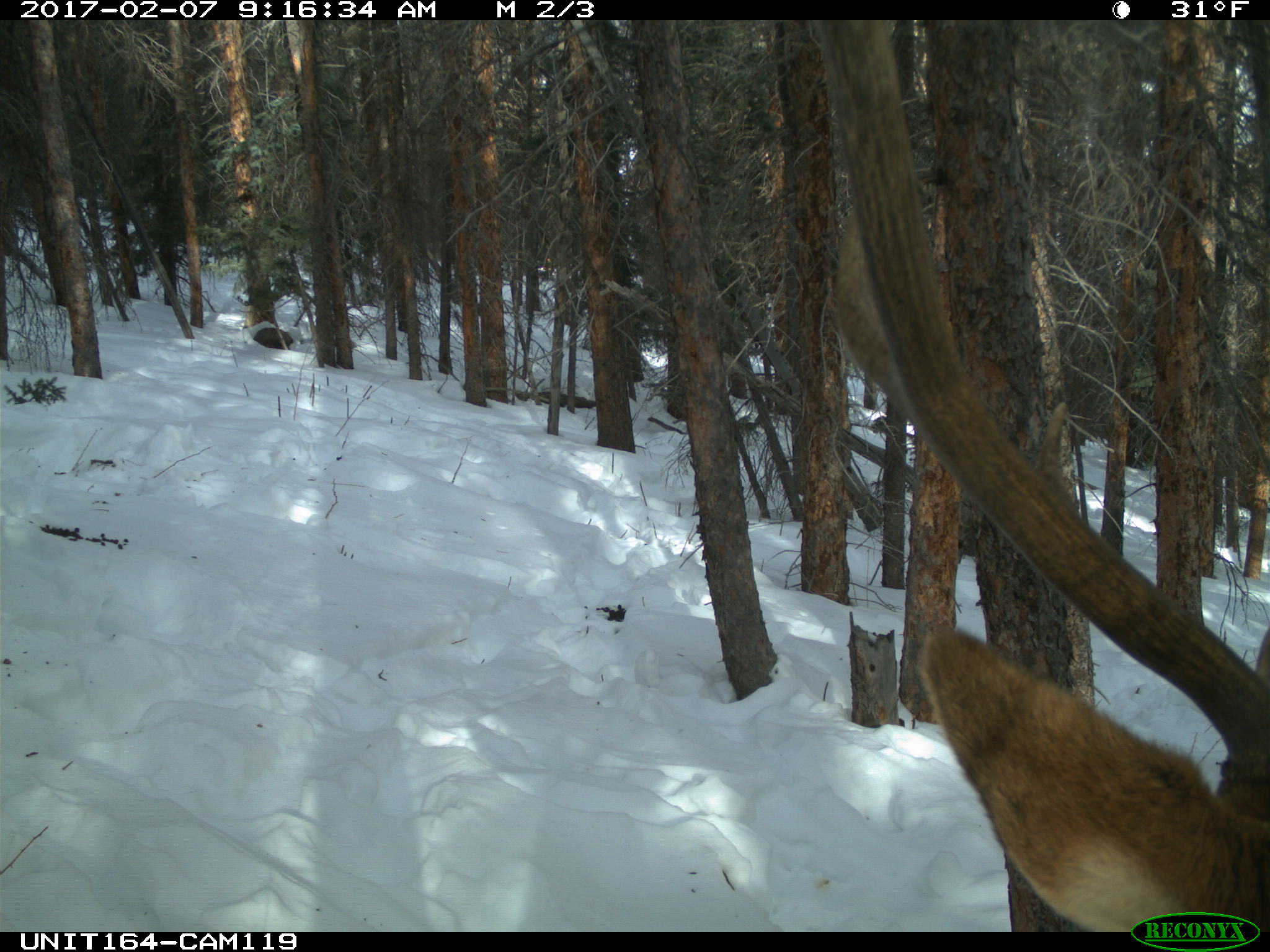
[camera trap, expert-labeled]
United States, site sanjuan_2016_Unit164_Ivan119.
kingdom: Animalia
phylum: Chordata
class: Mammalia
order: Artiodactyla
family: Cervidae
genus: Cervus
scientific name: Cervus elaphus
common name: red deer